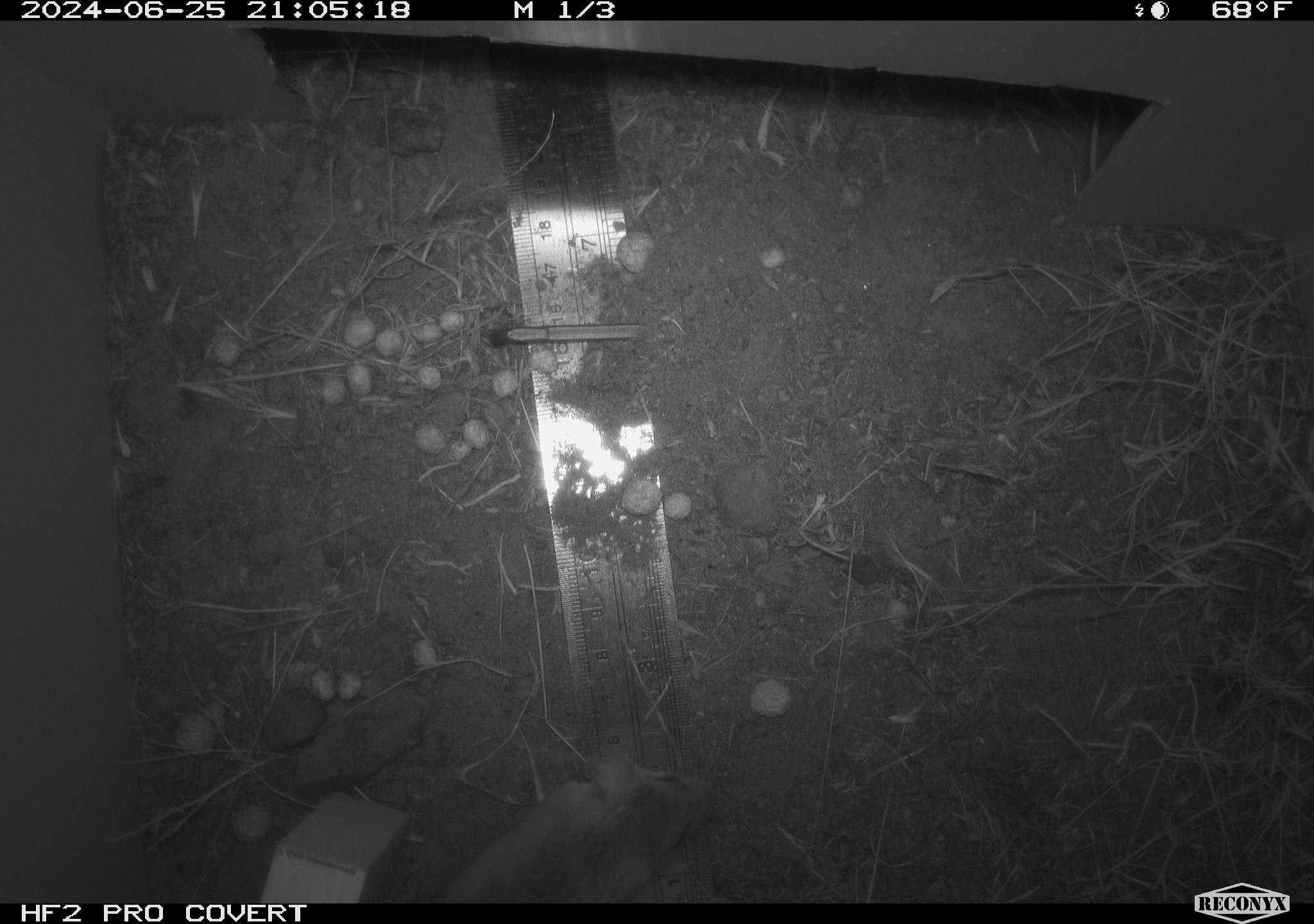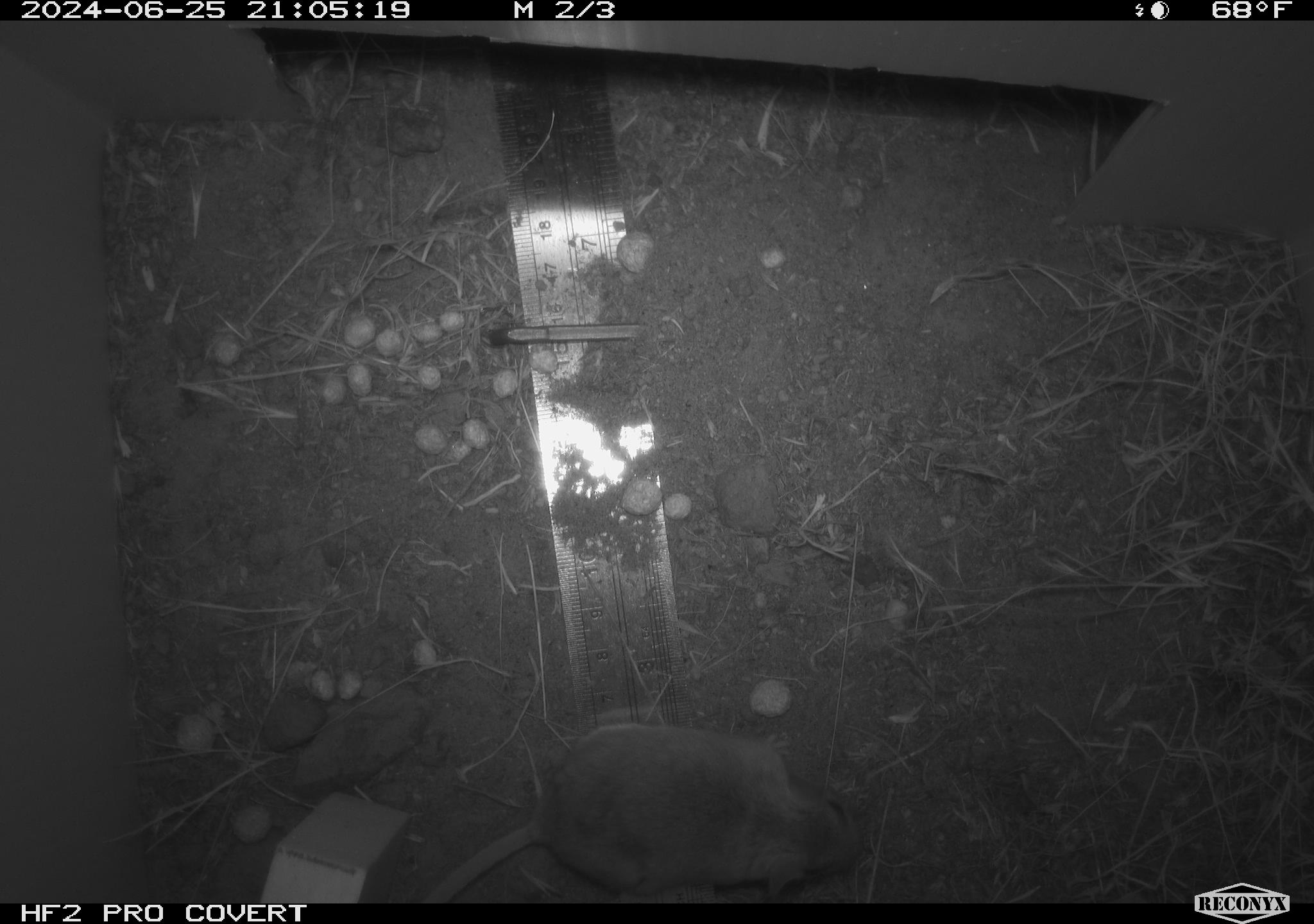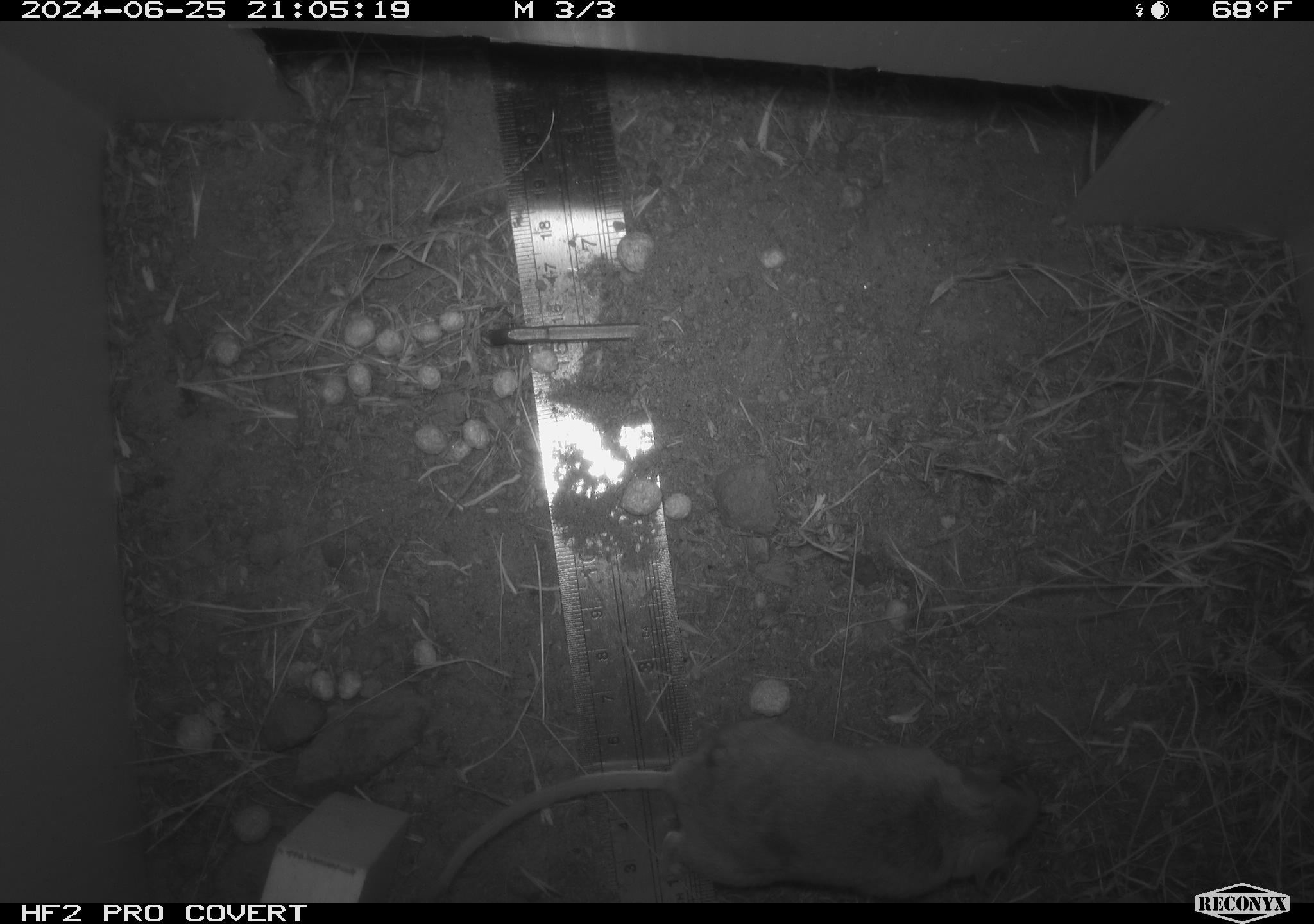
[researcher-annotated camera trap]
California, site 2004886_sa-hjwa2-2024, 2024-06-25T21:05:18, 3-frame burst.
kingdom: Animalia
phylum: Chordata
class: Mammalia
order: Rodentia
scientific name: Rodentia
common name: rodent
Rodent (Rodentia).